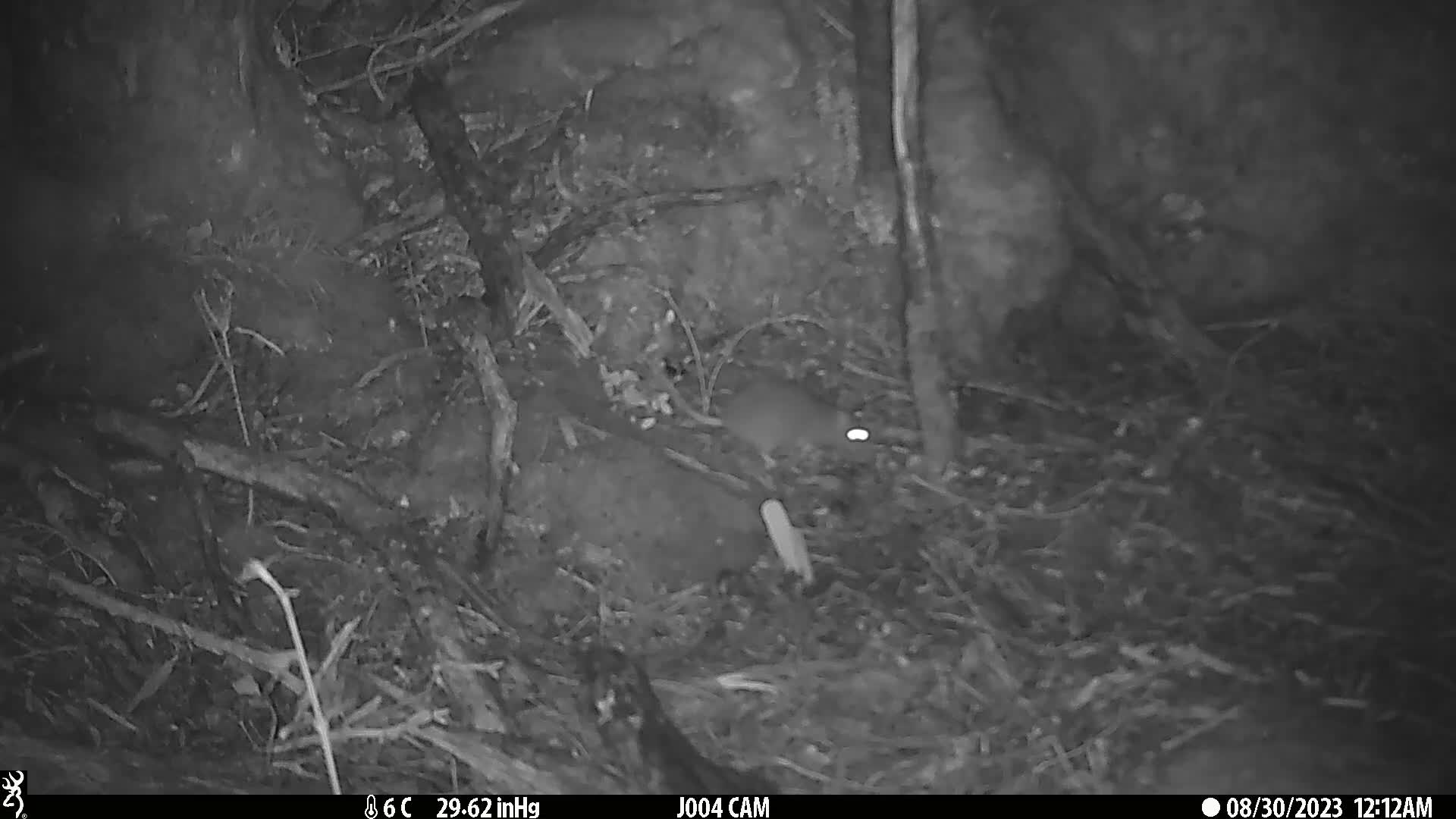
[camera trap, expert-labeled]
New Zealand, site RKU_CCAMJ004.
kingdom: Animalia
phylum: Chordata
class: Mammalia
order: Rodentia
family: Muridae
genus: Rattus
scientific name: Rattus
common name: rat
Rat (Rattus).